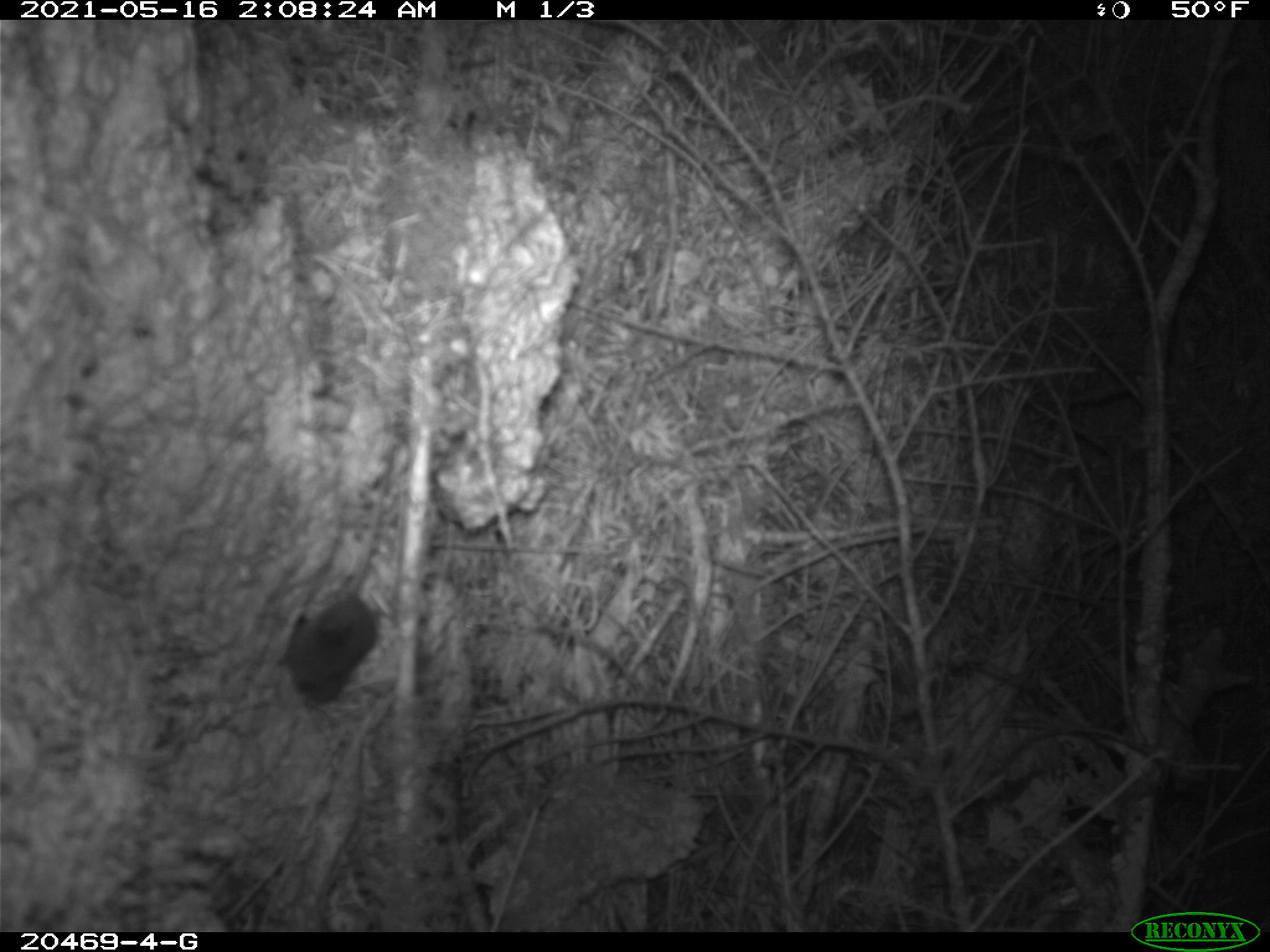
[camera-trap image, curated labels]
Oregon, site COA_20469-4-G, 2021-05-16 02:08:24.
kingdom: Animalia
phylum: Chordata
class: Mammalia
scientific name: Mammalia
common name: small mammal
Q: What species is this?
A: Small mammal (Mammalia).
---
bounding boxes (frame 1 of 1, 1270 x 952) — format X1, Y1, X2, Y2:
small mammal: 253, 450, 436, 729